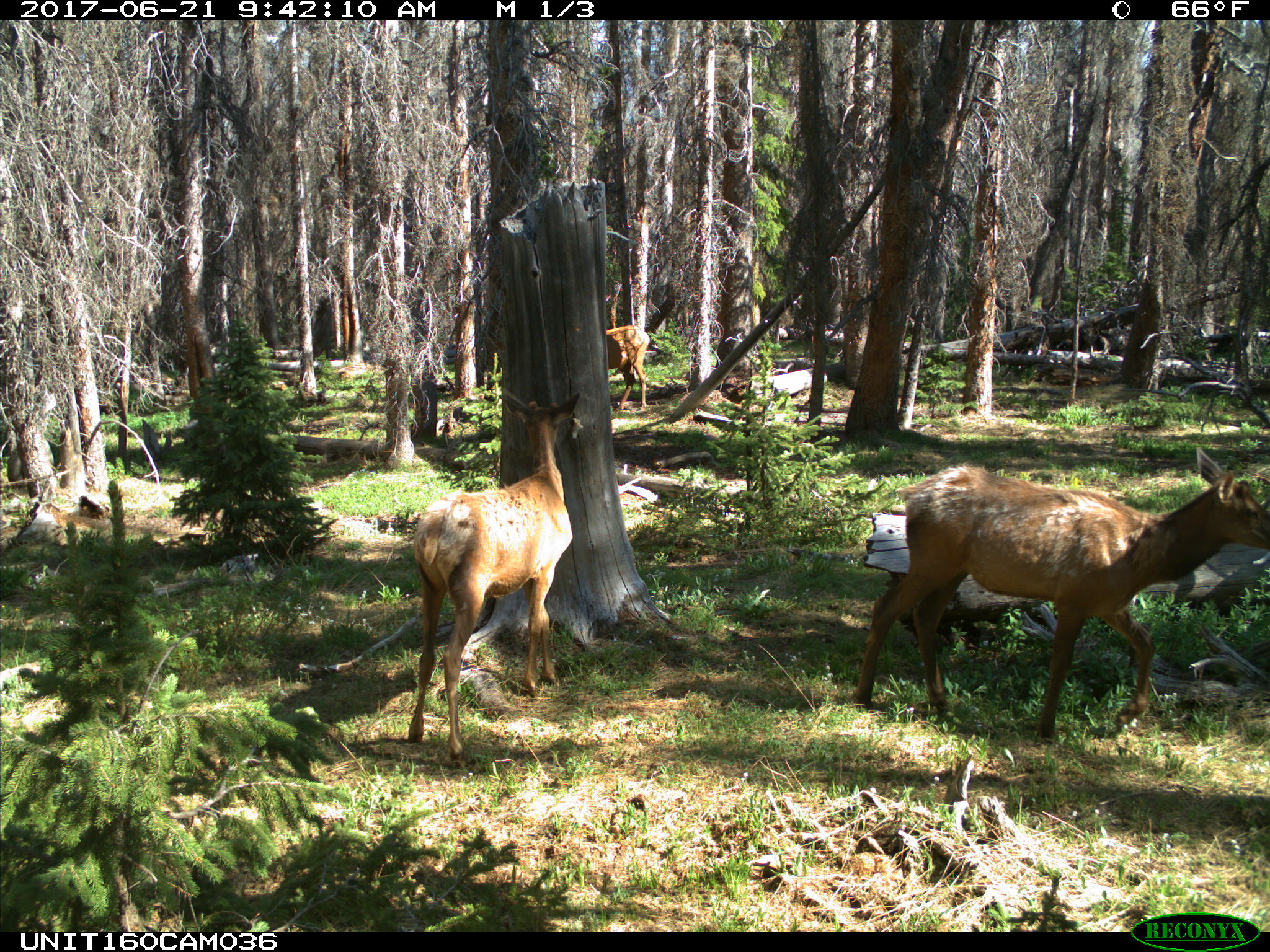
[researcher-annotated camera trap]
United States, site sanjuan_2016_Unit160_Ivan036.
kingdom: Animalia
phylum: Chordata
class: Mammalia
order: Artiodactyla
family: Cervidae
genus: Cervus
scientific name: Cervus elaphus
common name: red deer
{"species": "Cervus elaphus (red deer)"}